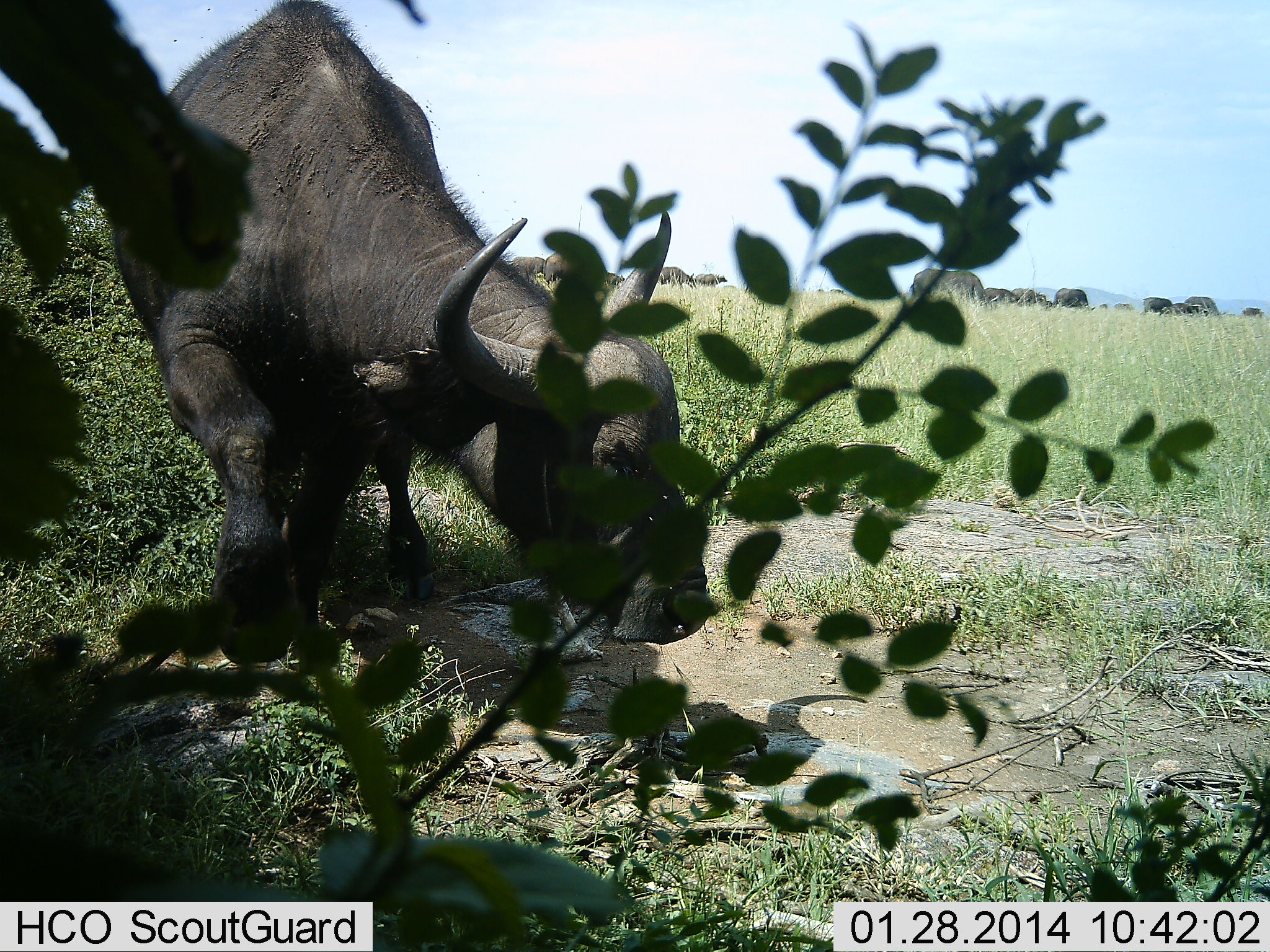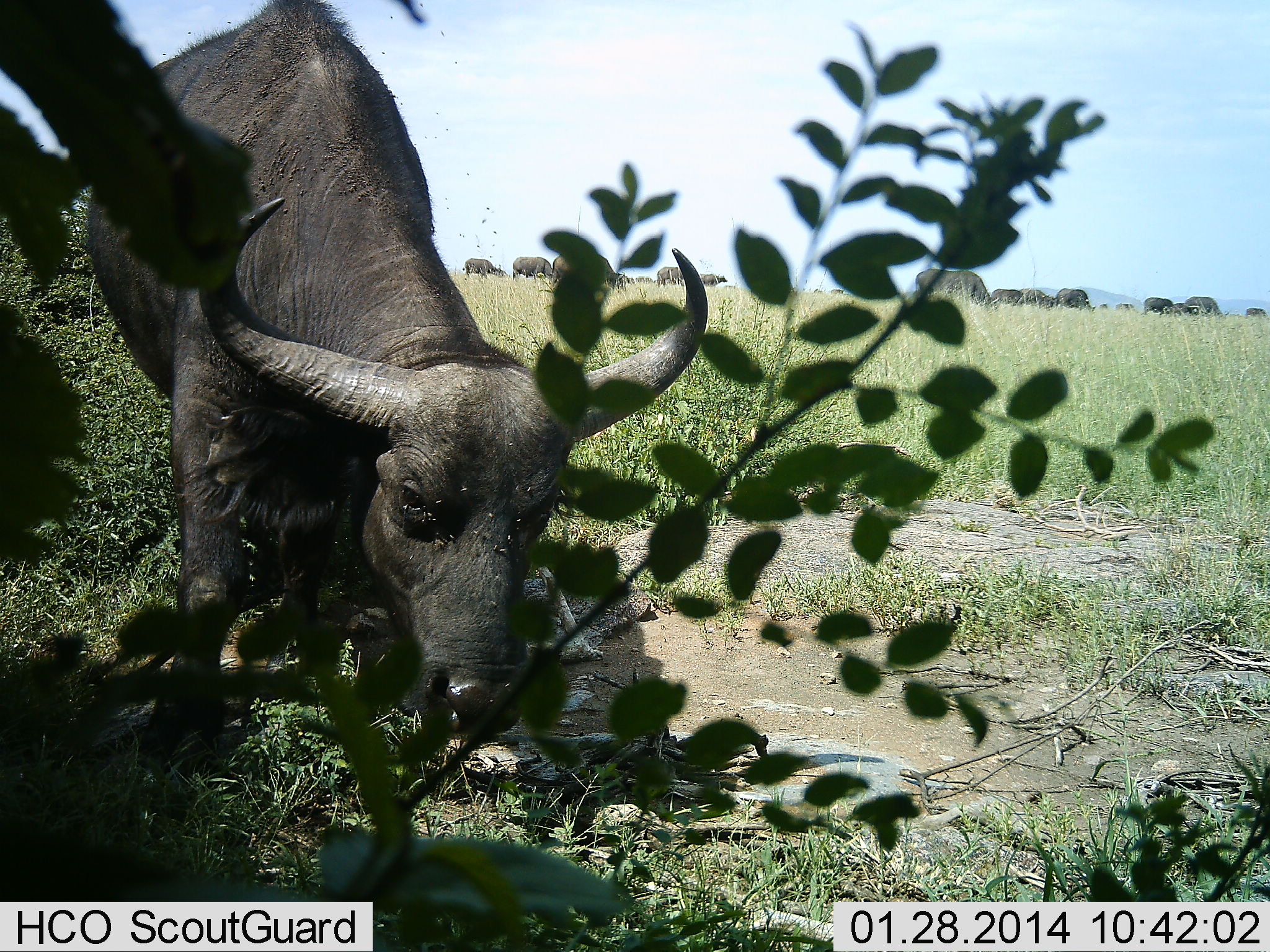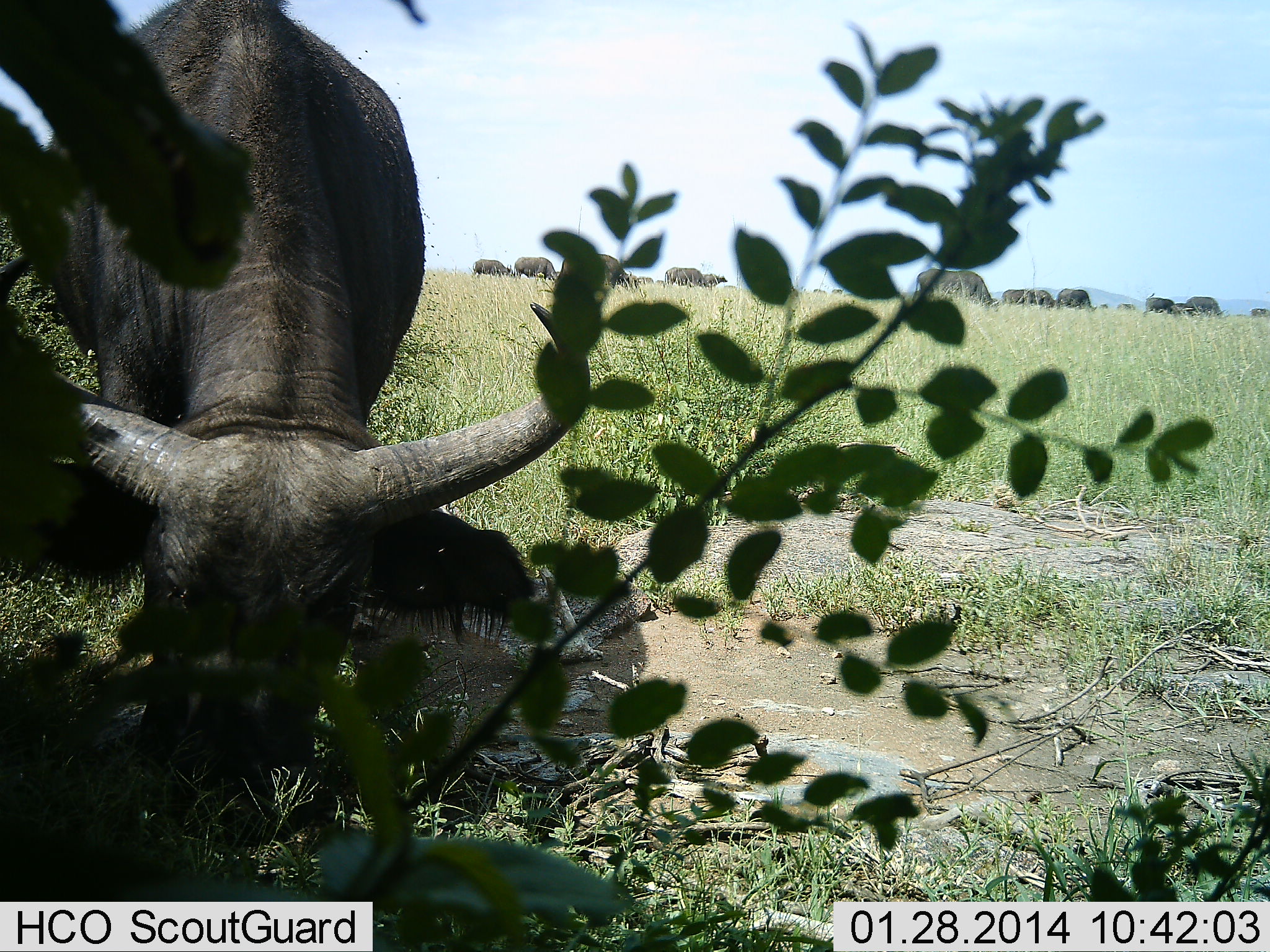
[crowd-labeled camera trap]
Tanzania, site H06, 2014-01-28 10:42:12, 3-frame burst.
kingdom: Animalia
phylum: Chordata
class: Mammalia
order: Artiodactyla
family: Bovidae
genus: Syncerus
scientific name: Syncerus caffer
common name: cape buffalo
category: buffalo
Buffalo (cape buffalo) (Syncerus caffer), count 11-50. Behavior (volunteer vote fractions): standing 46%, resting 0%, moving 15%, interacting 0%. Young present (vote fraction): 0%. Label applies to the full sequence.